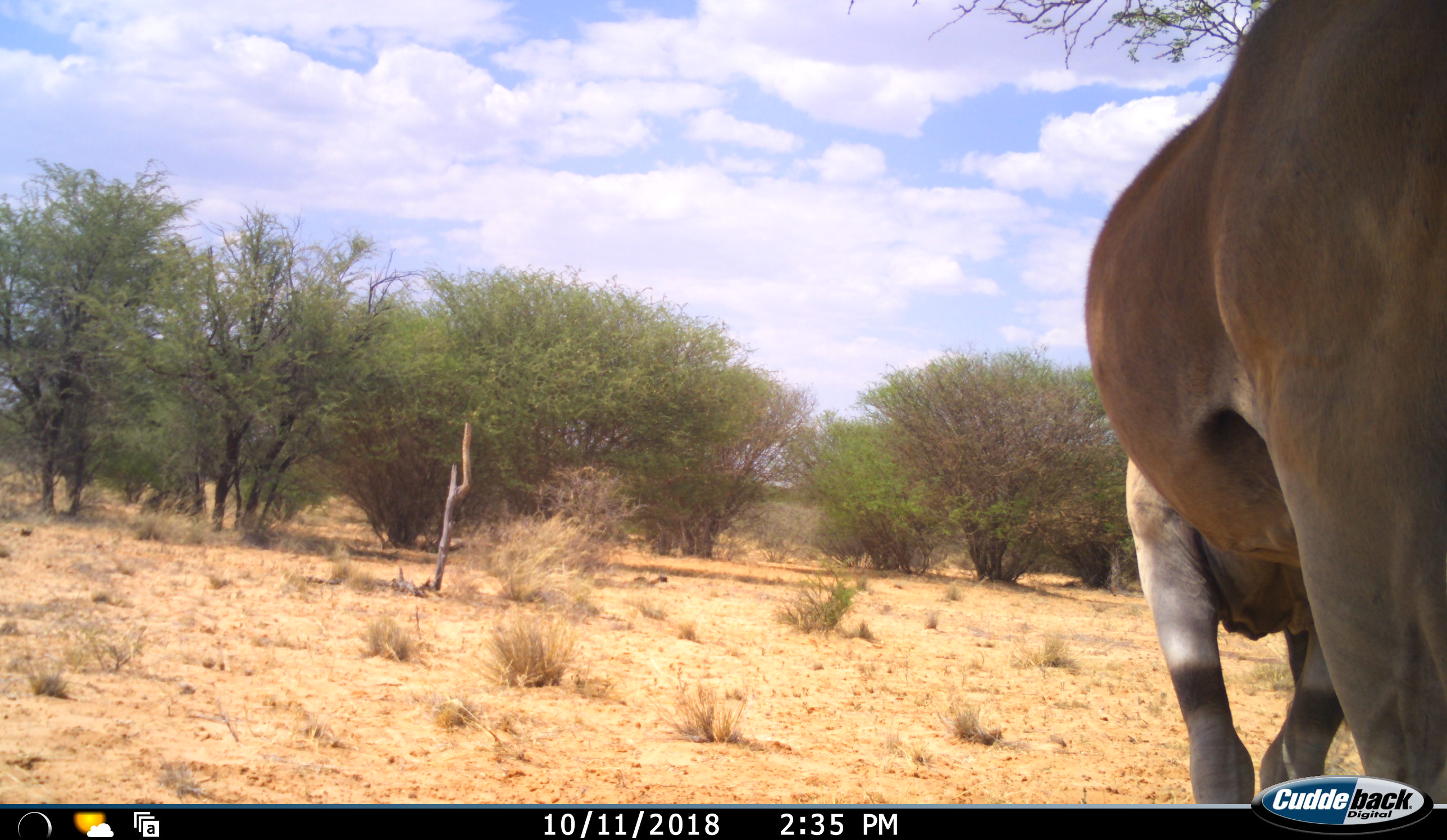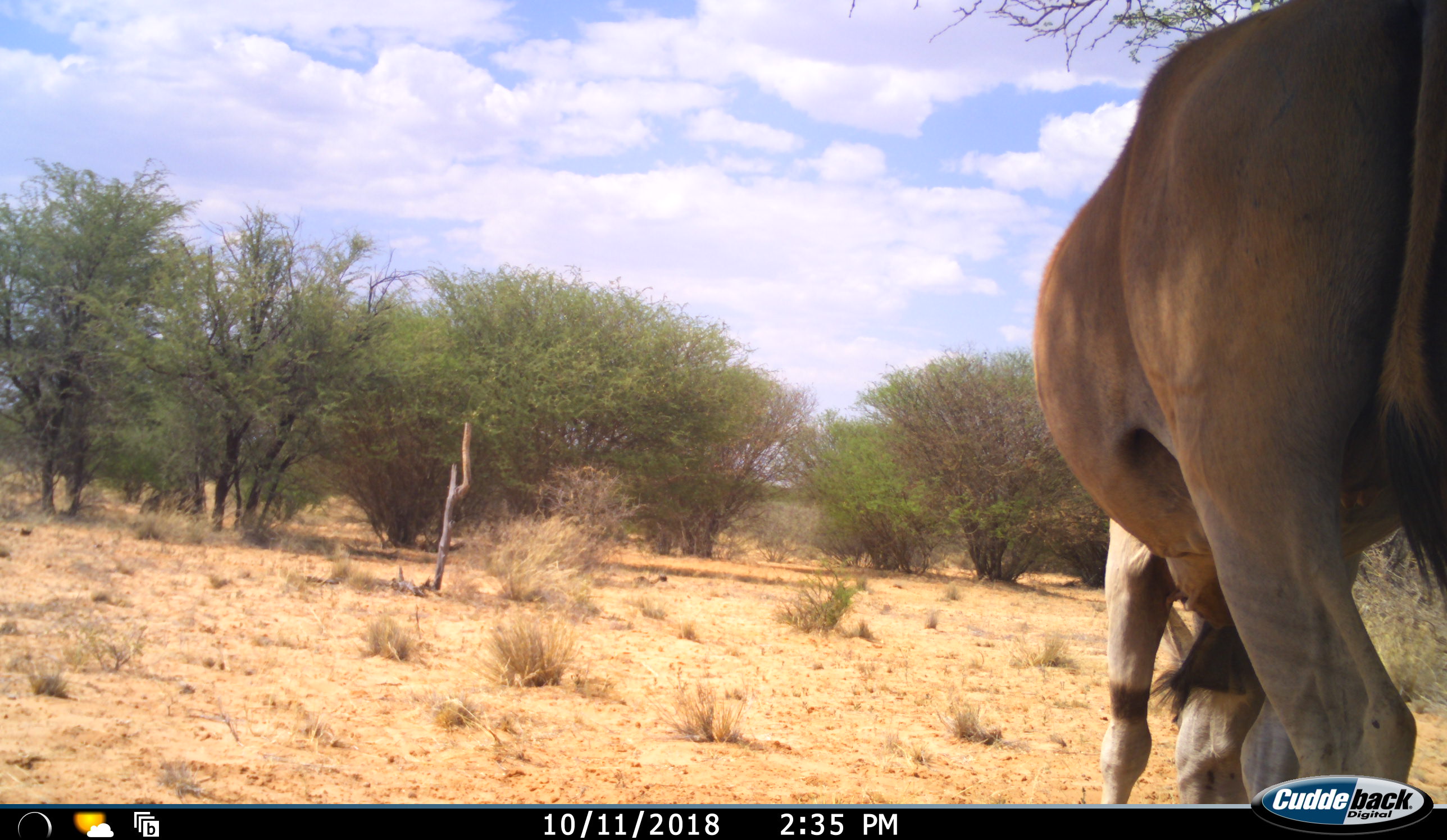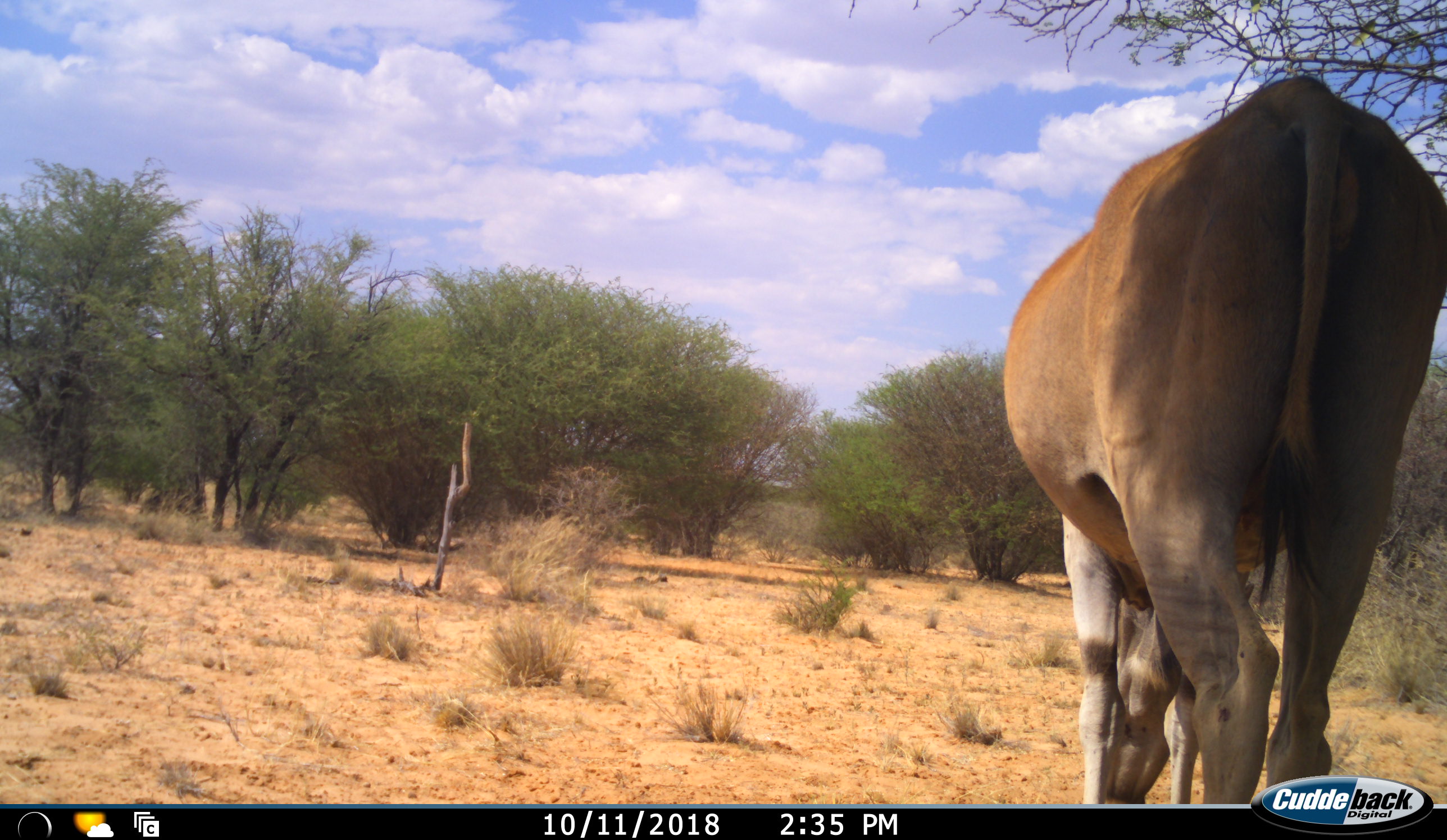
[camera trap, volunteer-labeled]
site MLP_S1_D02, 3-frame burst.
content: unidentified animal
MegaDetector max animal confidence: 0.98